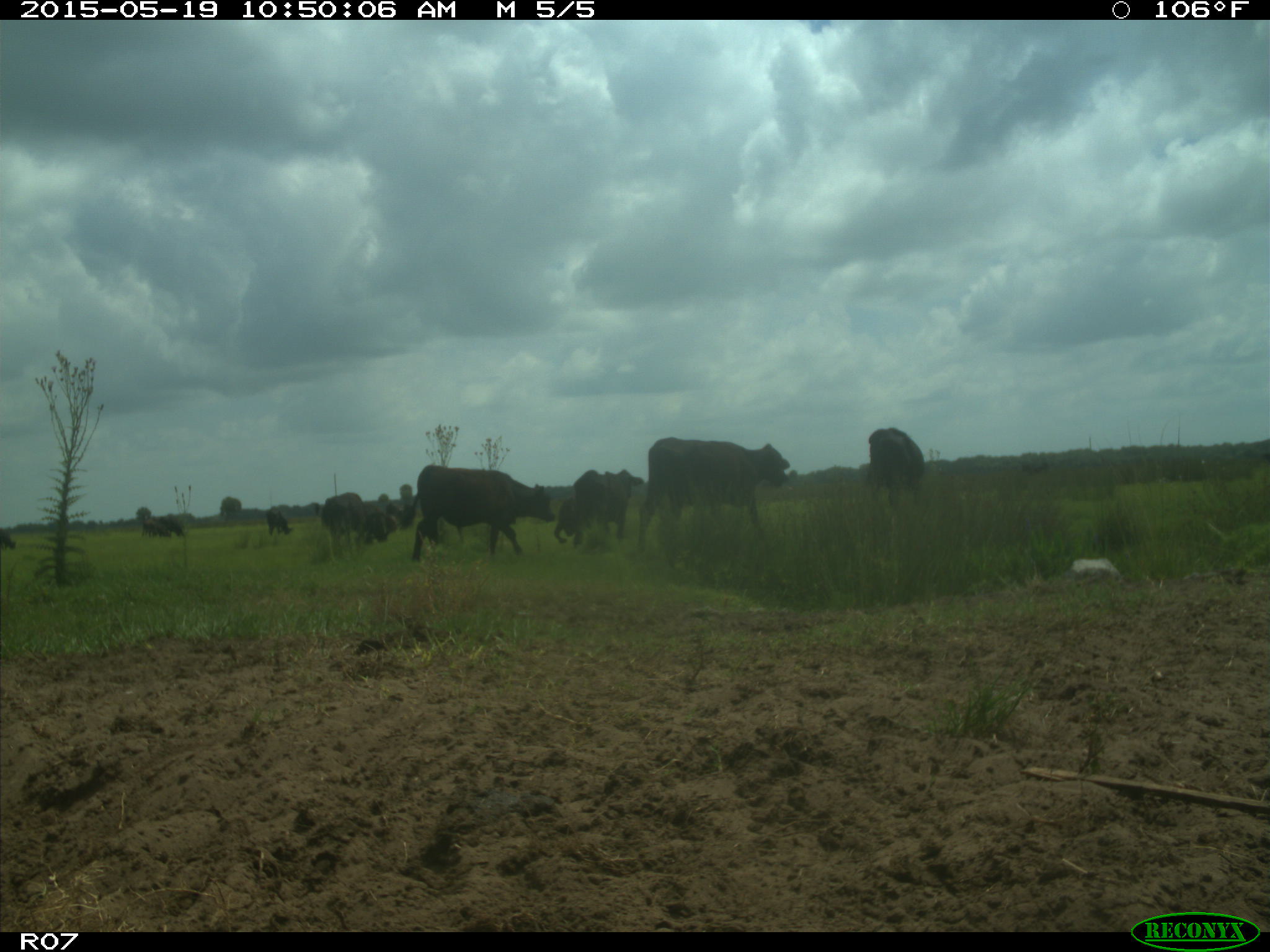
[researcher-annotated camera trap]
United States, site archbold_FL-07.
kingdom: Animalia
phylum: Chordata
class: Mammalia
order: Artiodactyla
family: Bovidae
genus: Bos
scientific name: Bos taurus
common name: domestic cow